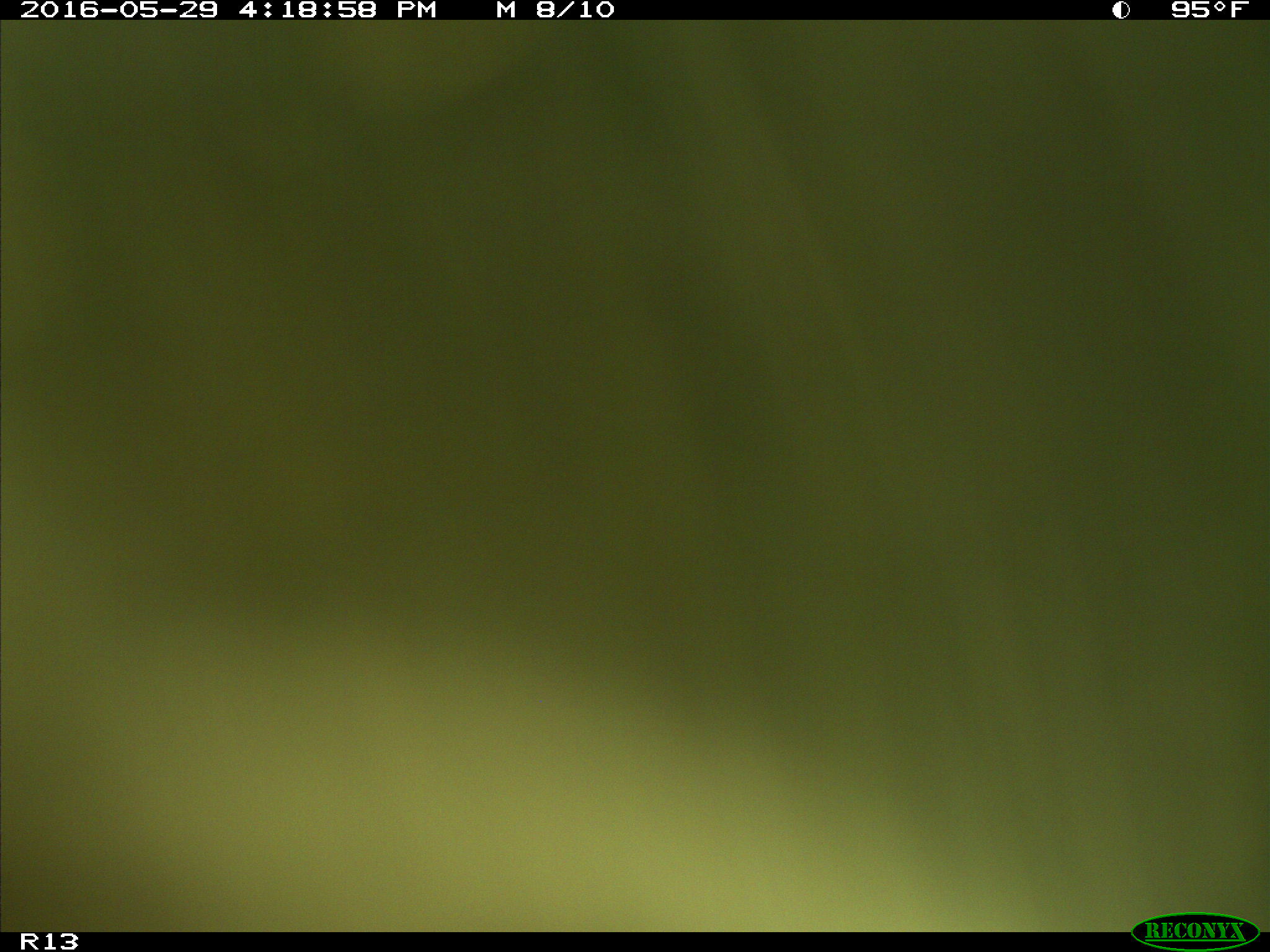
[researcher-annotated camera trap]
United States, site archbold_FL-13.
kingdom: Animalia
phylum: Chordata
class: Mammalia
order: Artiodactyla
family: Bovidae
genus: Bos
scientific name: Bos taurus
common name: domestic cow